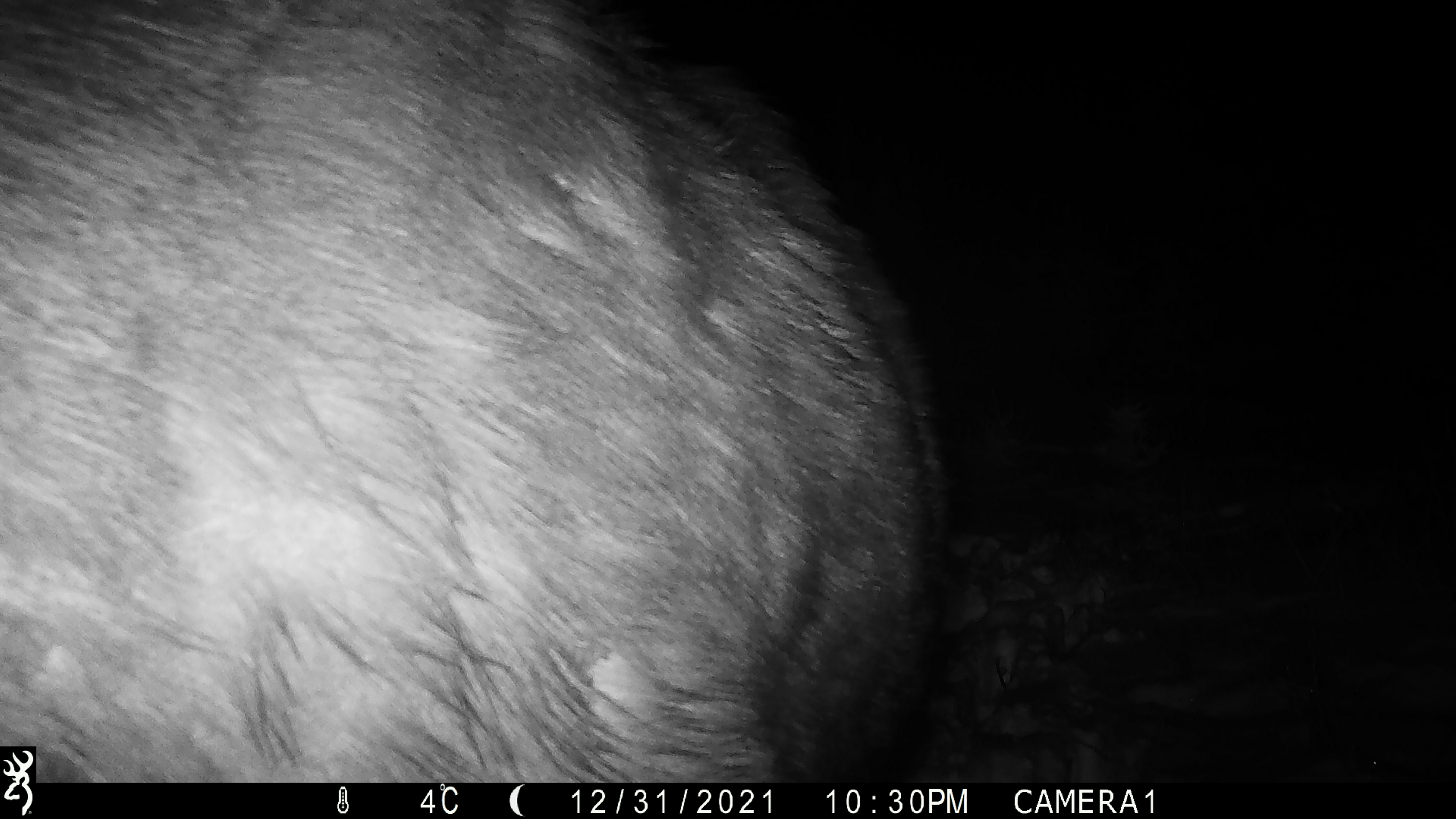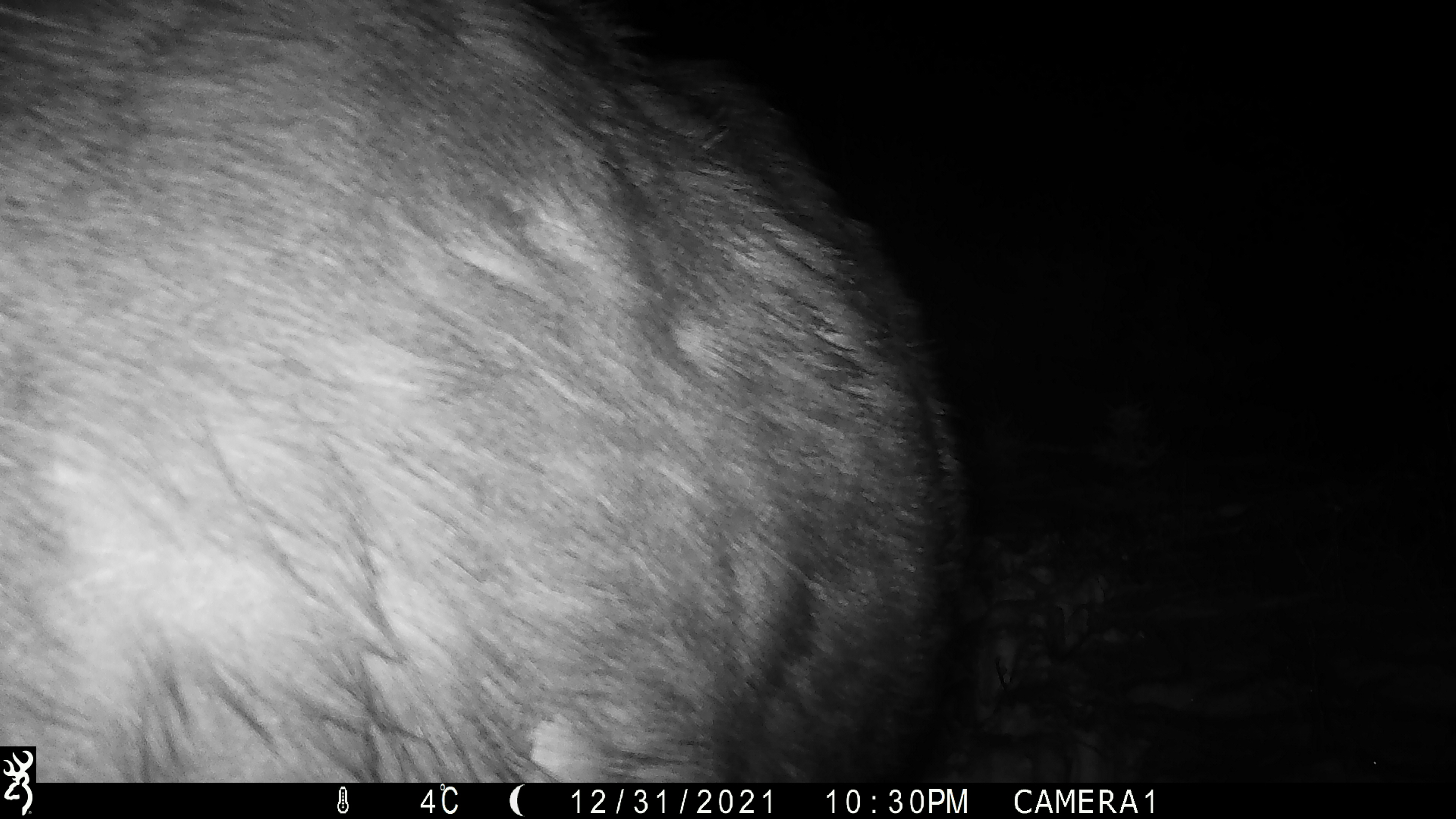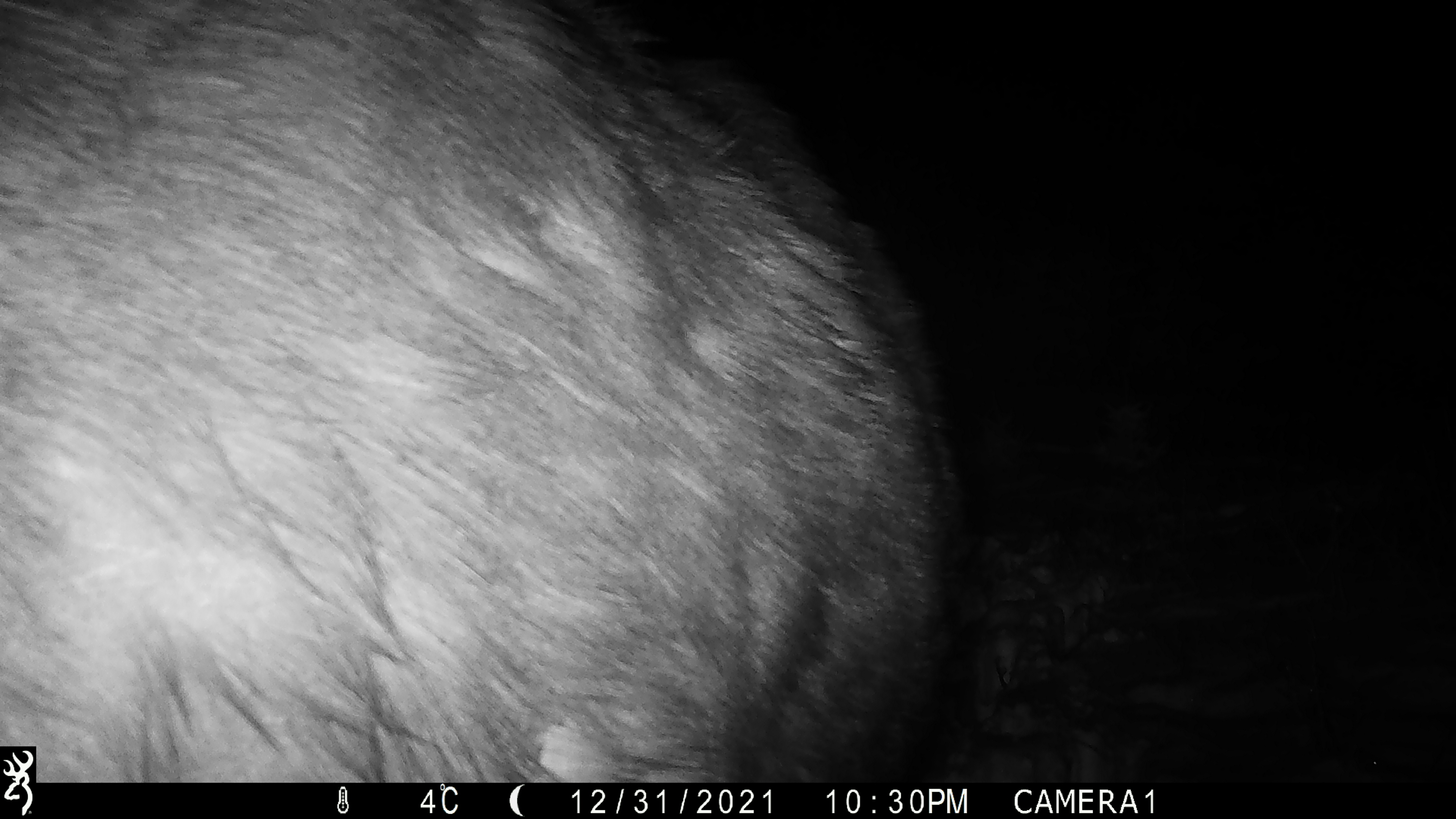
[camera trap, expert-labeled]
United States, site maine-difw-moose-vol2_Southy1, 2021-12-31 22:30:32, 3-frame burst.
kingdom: Animalia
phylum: Chordata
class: Mammalia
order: Artiodactyla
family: Cervidae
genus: Alces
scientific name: Alces alces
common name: moose